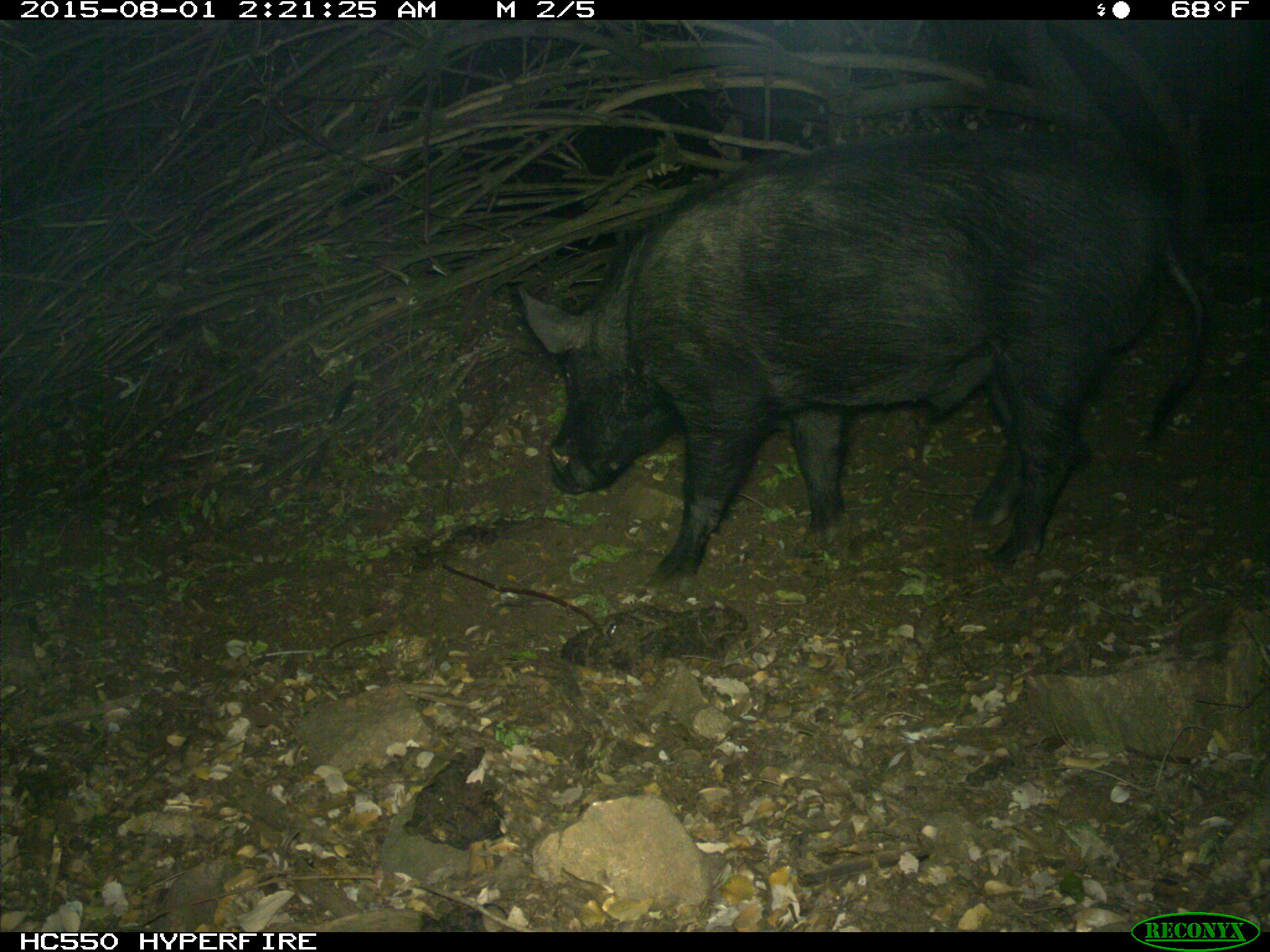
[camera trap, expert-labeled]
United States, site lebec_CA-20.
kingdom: Animalia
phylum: Chordata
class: Mammalia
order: Artiodactyla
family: Suidae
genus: Sus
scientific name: Sus scrofa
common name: wild boar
Sus scrofa (wild boar).